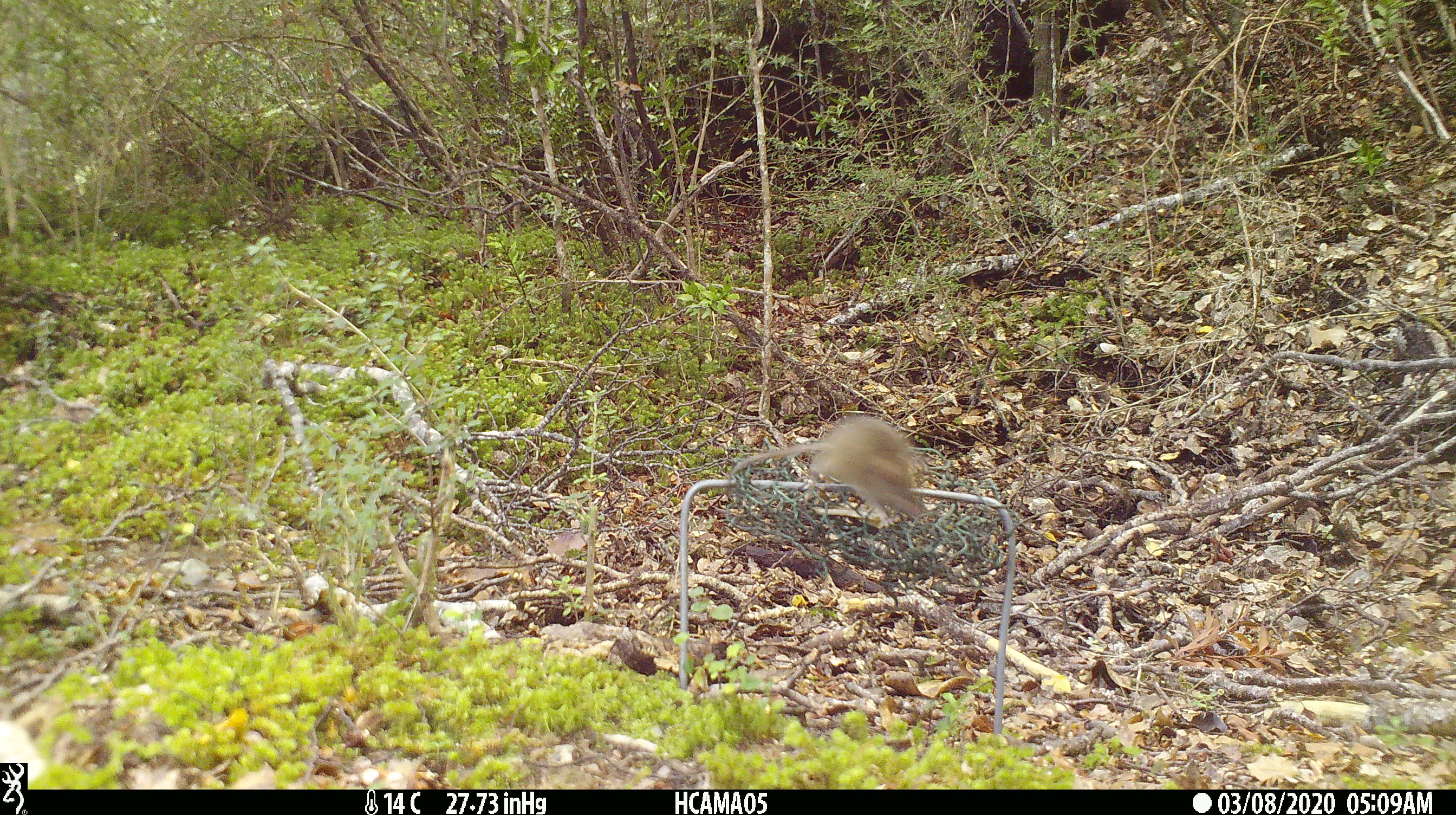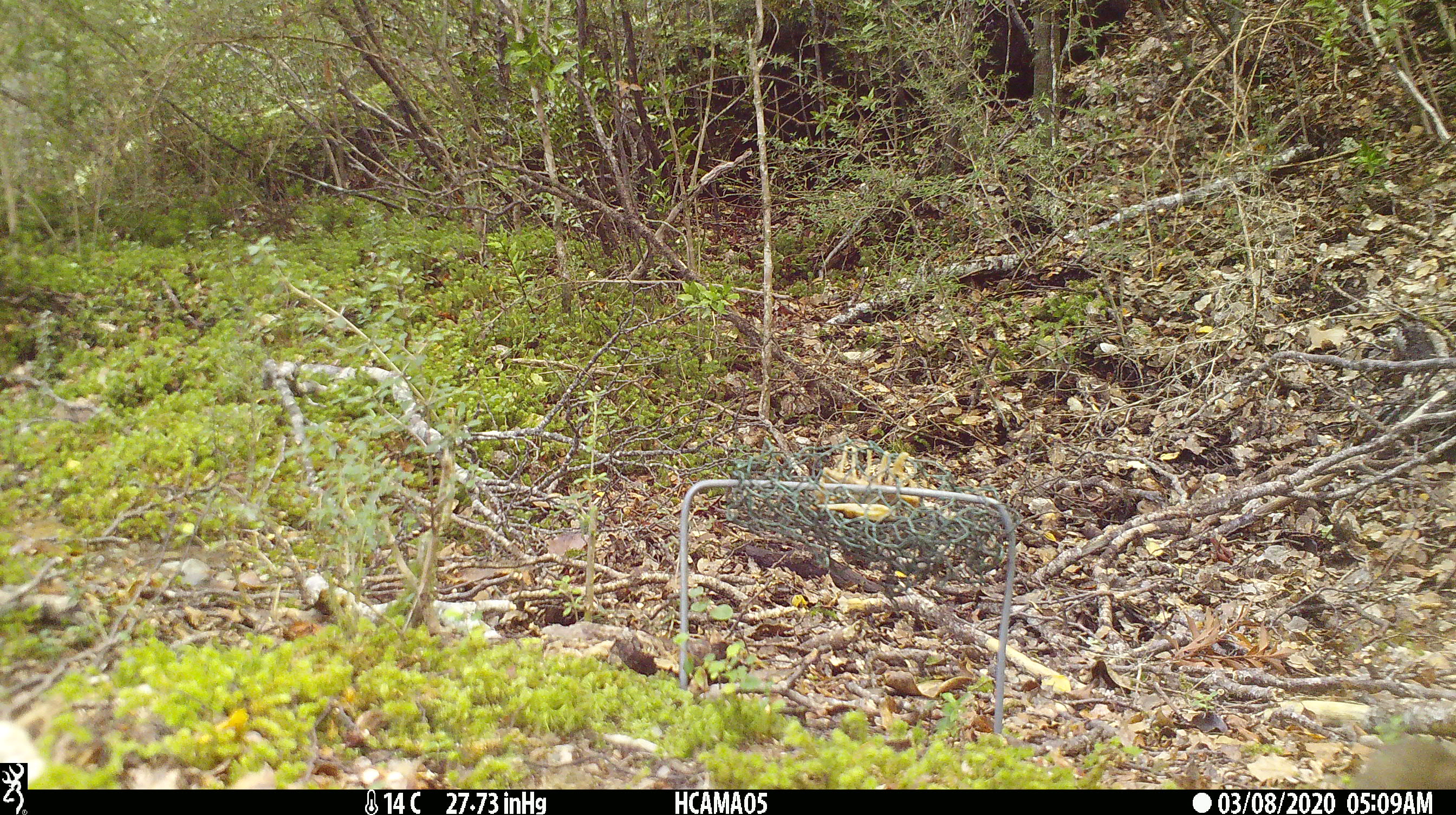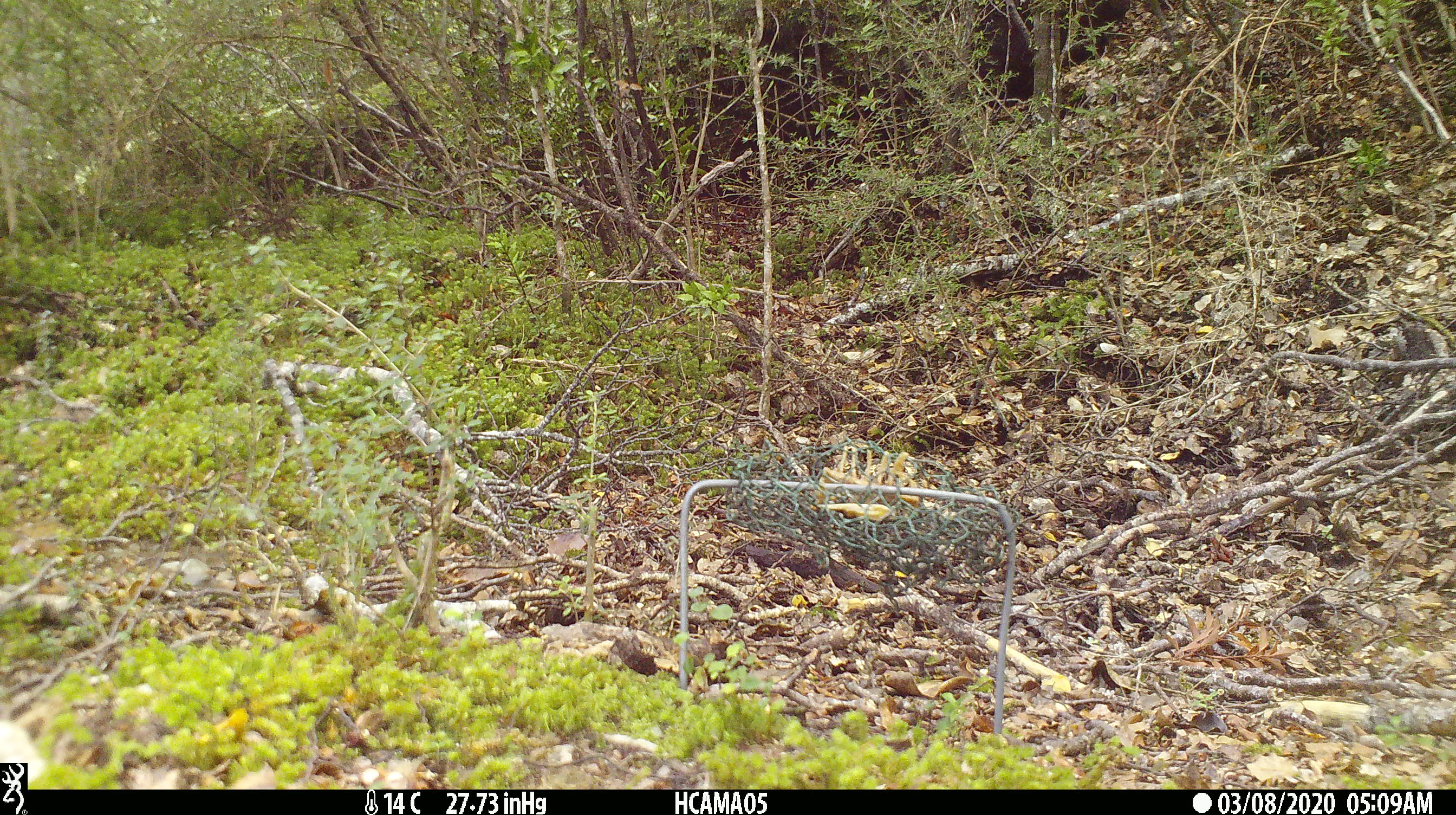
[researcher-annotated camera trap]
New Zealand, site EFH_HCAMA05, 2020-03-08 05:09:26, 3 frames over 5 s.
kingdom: Animalia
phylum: Chordata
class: Mammalia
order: Rodentia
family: Muridae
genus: Mus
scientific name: Mus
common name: mouse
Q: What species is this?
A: Mouse (Mus).